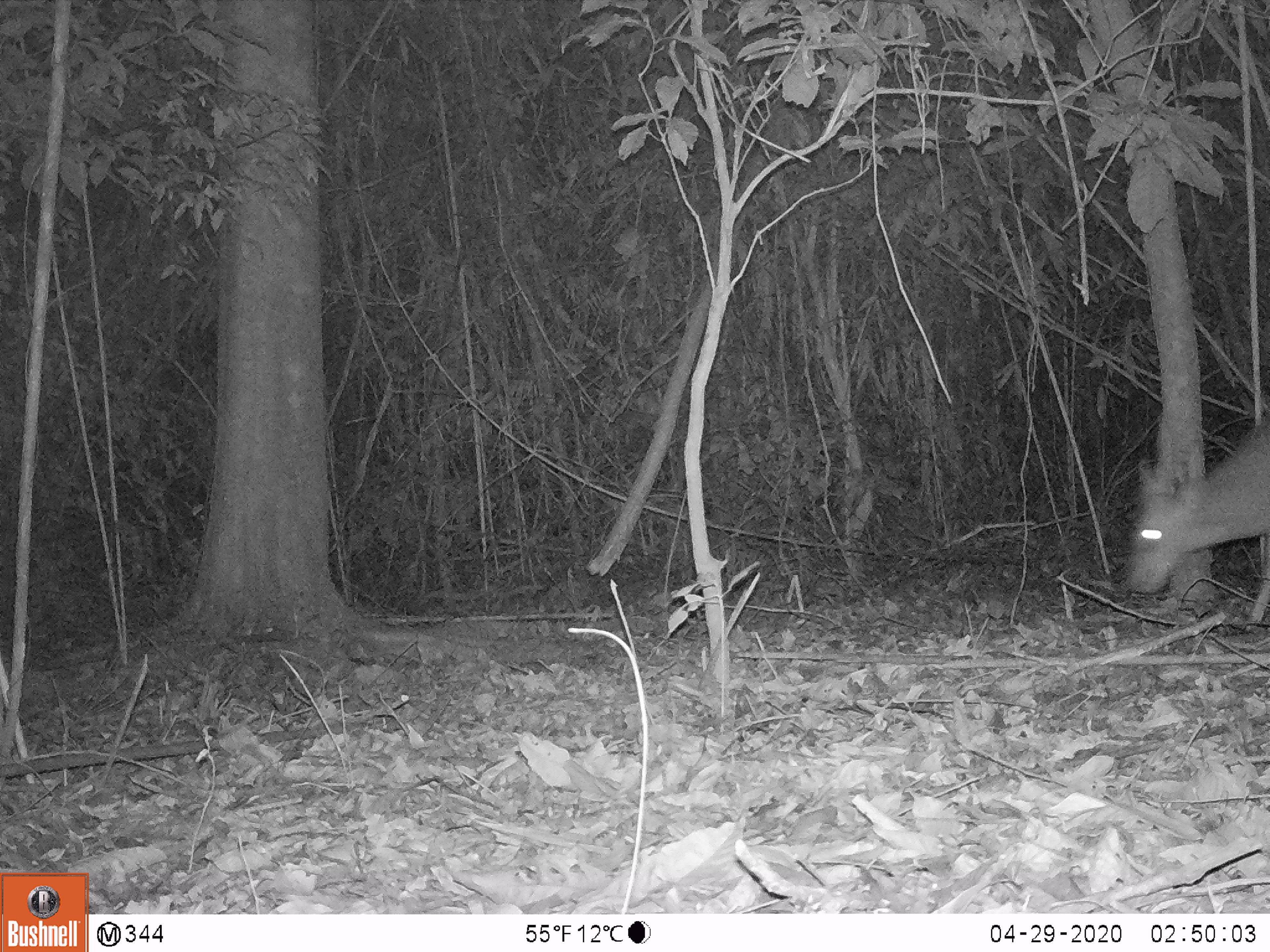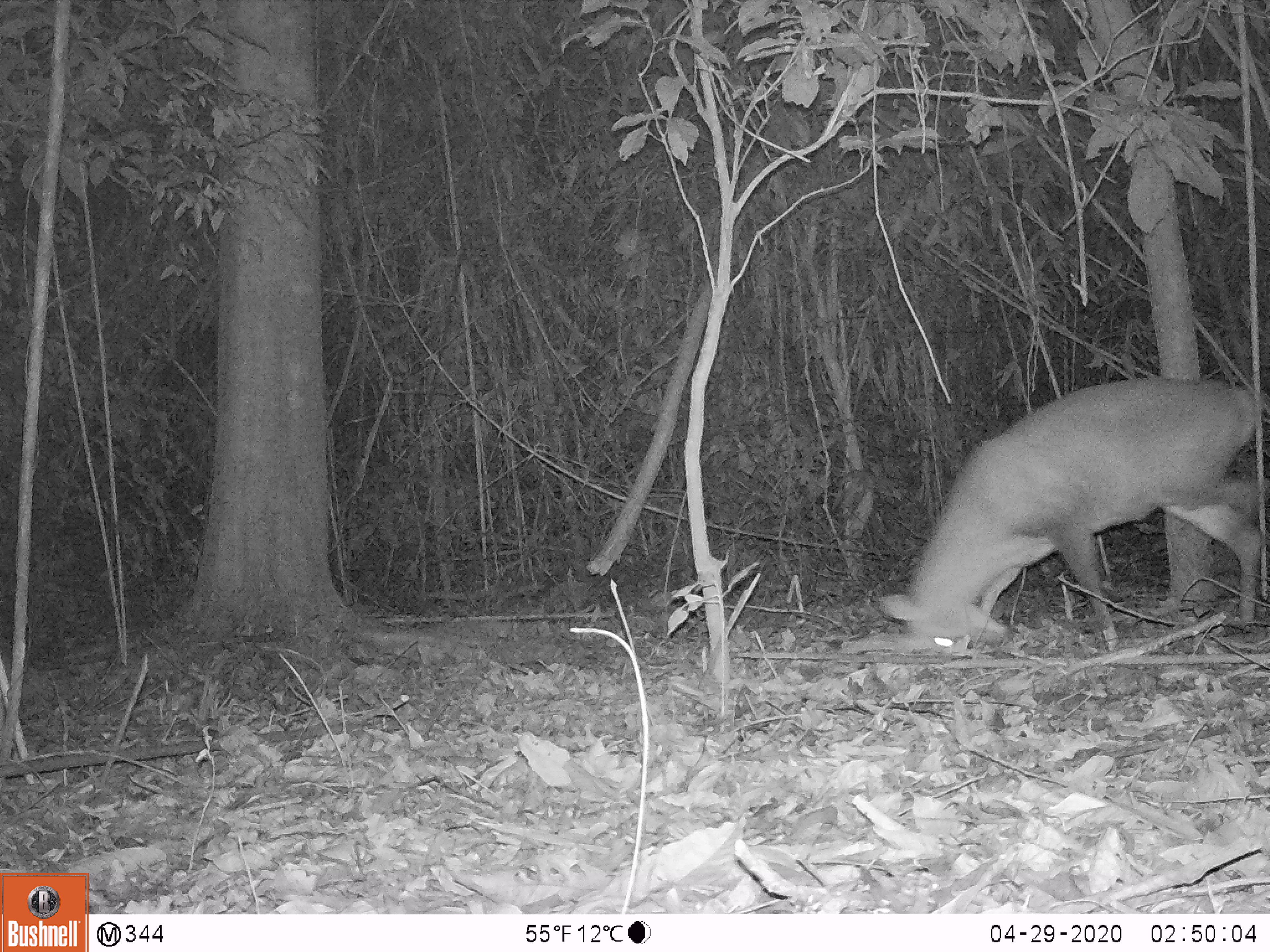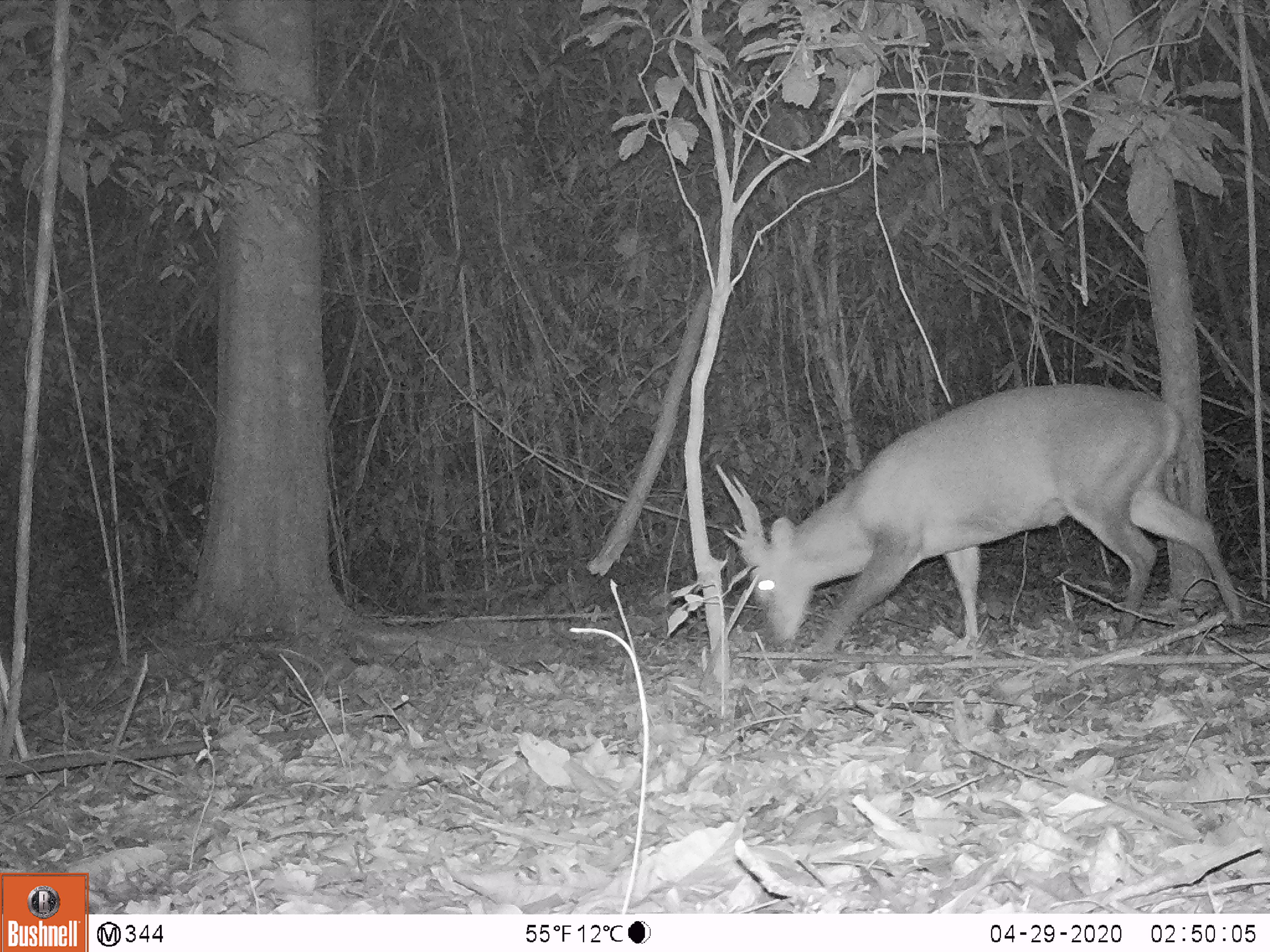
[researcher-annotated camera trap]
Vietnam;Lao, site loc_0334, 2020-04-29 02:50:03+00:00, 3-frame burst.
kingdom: Animalia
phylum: Chordata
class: Mammalia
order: Artiodactyla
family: Cervidae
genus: Muntiacus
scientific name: Muntiacus vuquangensis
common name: large-antlered muntjac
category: large antlered muntjac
Large antlered muntjac (large-antlered muntjac) (Muntiacus vuquangensis). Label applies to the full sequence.